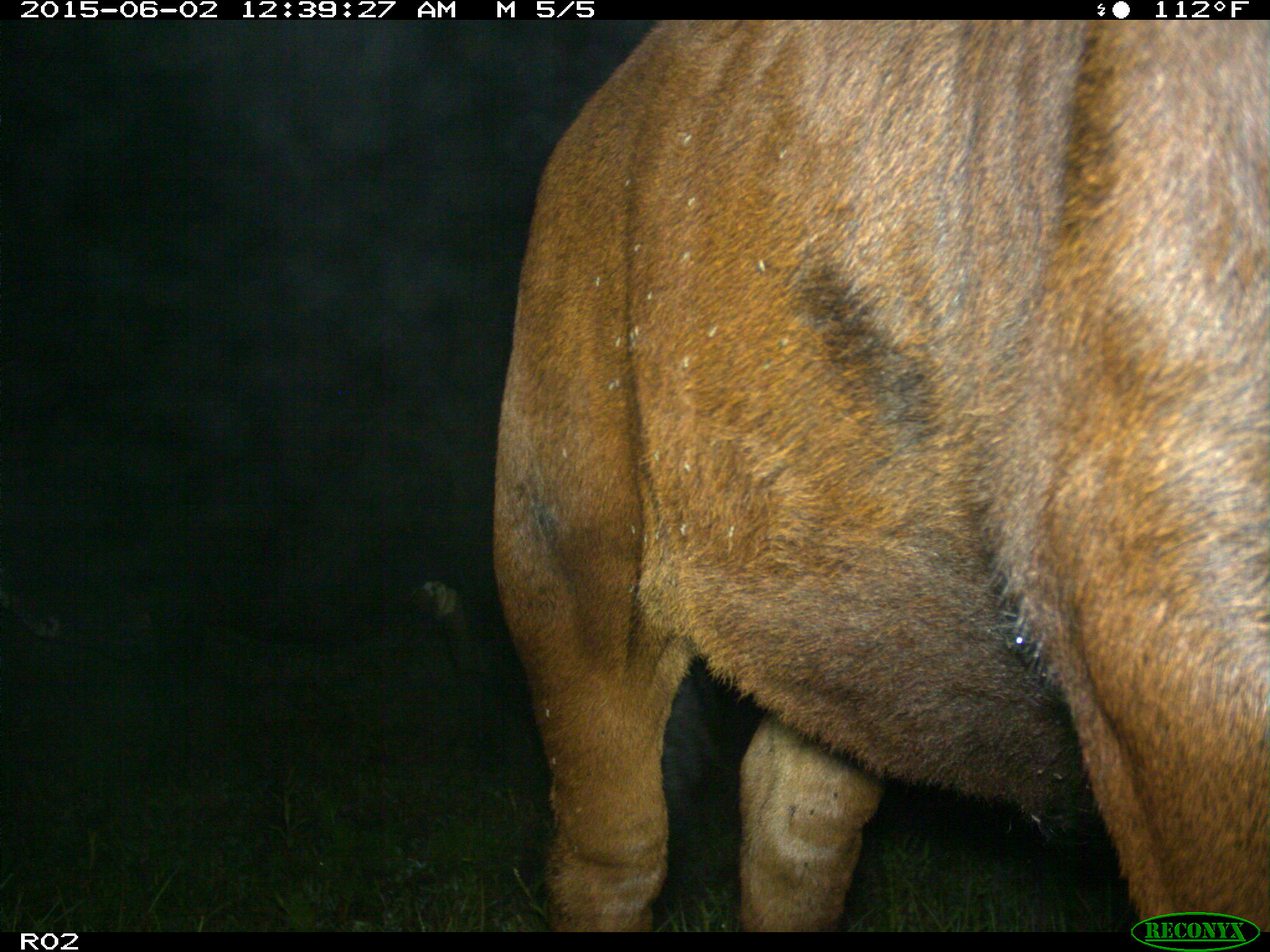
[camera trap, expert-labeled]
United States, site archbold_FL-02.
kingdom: Animalia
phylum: Chordata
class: Mammalia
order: Artiodactyla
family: Bovidae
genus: Bos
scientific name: Bos taurus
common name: domestic cow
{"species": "Bos taurus (domestic cow)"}